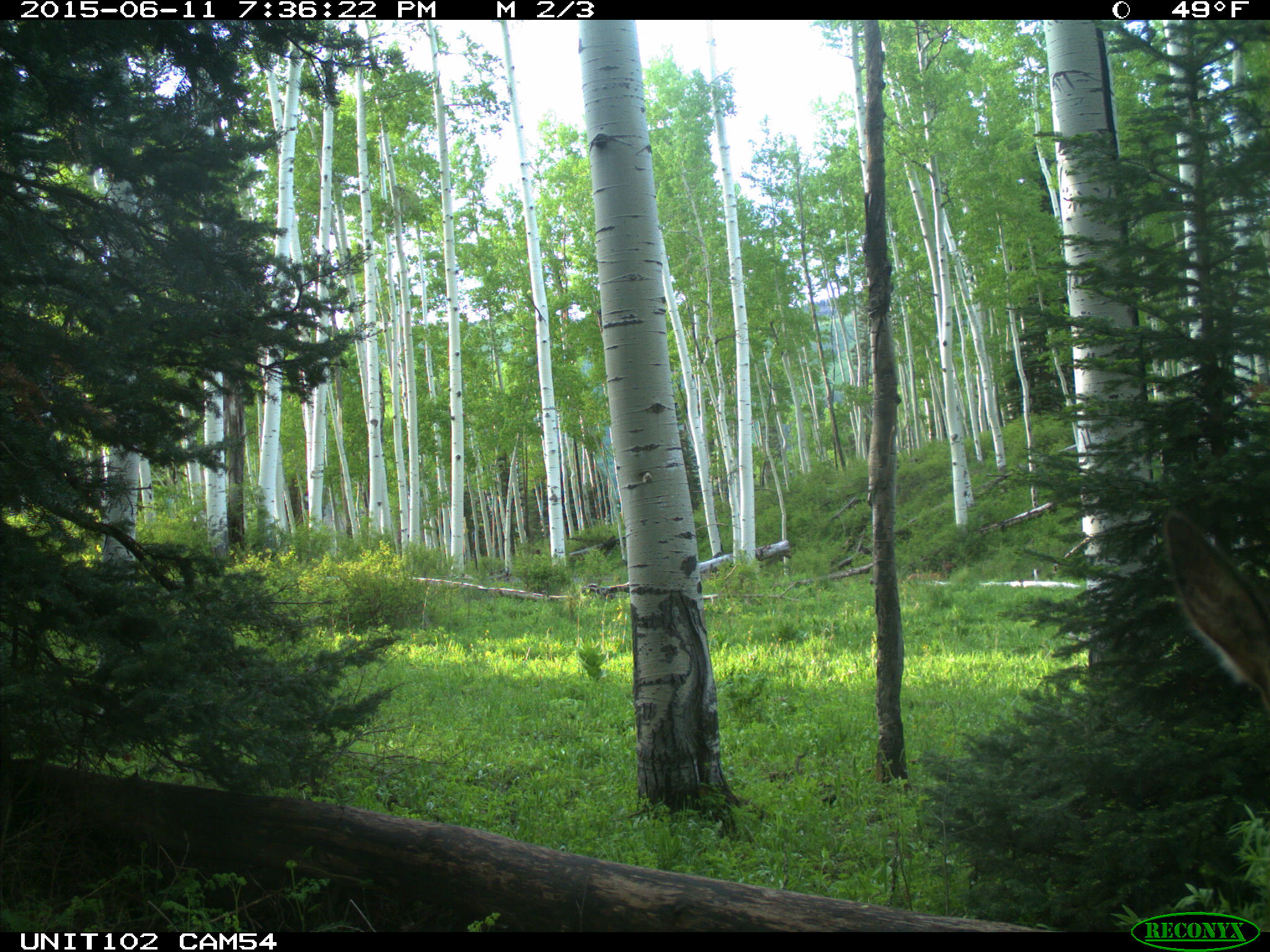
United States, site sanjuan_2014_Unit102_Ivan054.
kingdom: Animalia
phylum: Chordata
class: Mammalia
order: Artiodactyla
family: Cervidae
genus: Cervus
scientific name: Cervus elaphus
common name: red deer